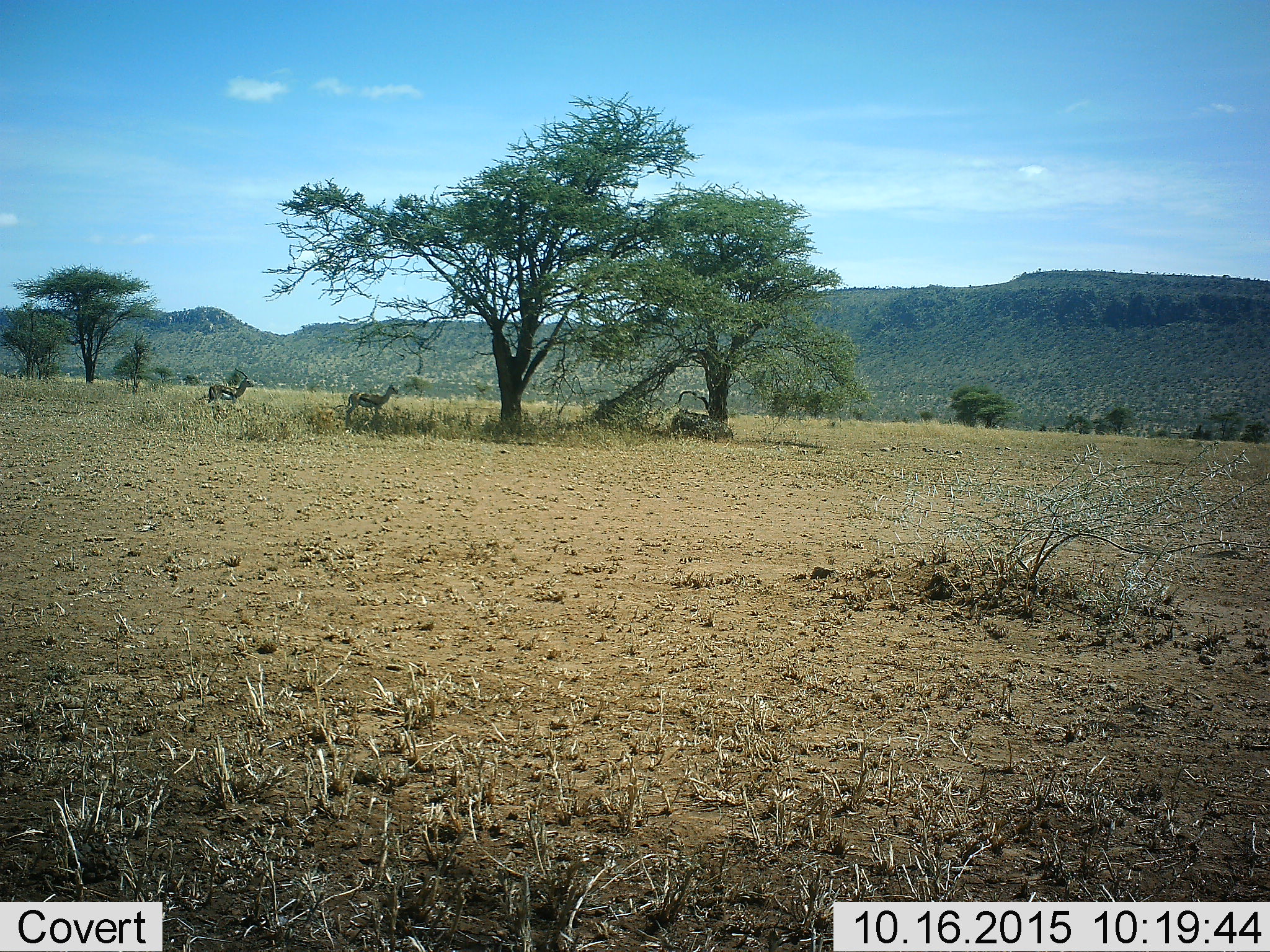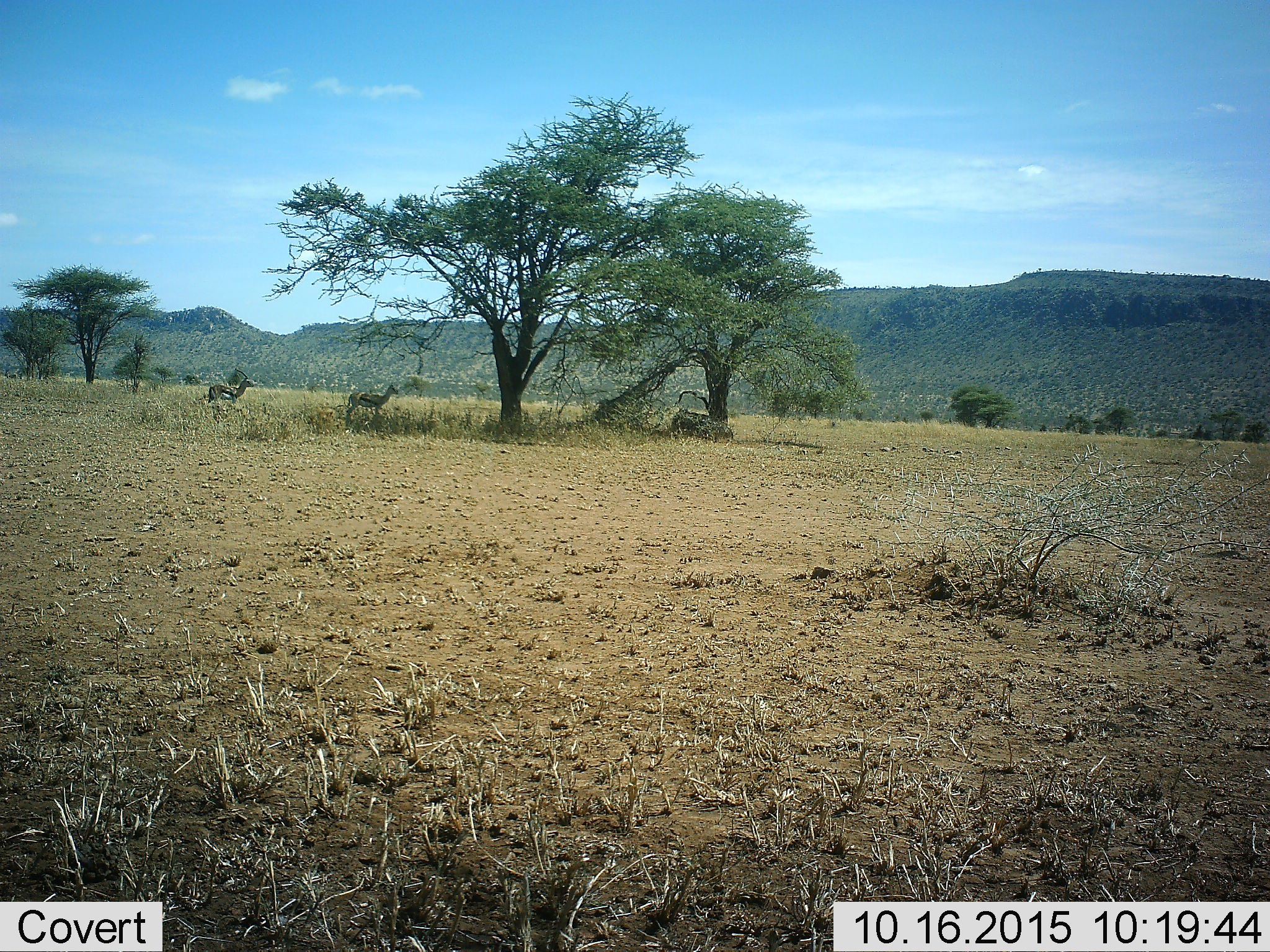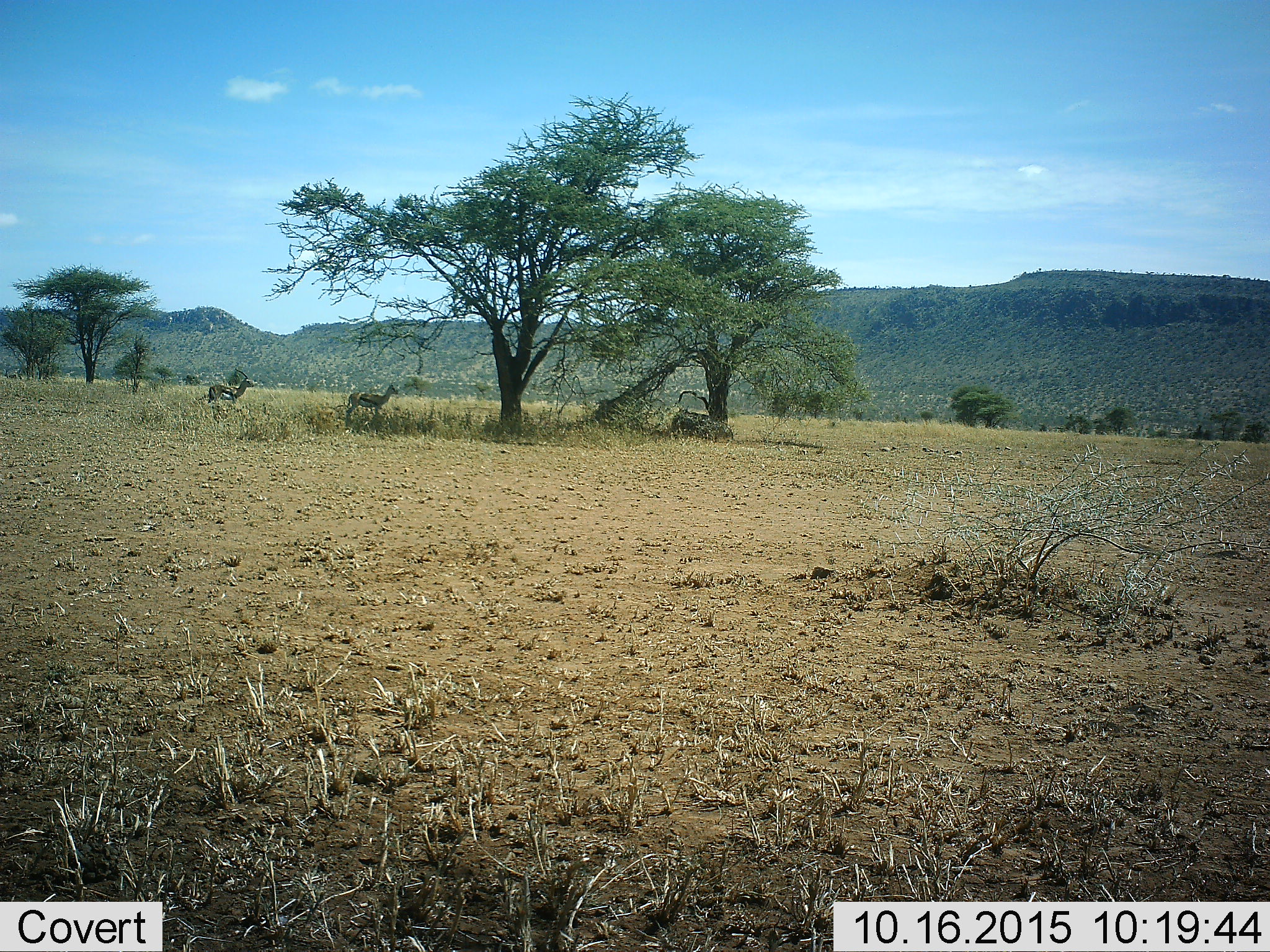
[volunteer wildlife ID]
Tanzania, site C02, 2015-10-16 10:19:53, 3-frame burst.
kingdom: Animalia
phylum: Chordata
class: Mammalia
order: Artiodactyla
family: Bovidae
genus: Eudorcas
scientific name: Eudorcas thomsonii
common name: thomson's gazelle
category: gazellethomsons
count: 2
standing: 88%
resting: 6%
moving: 18%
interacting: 0%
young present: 6%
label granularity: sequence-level